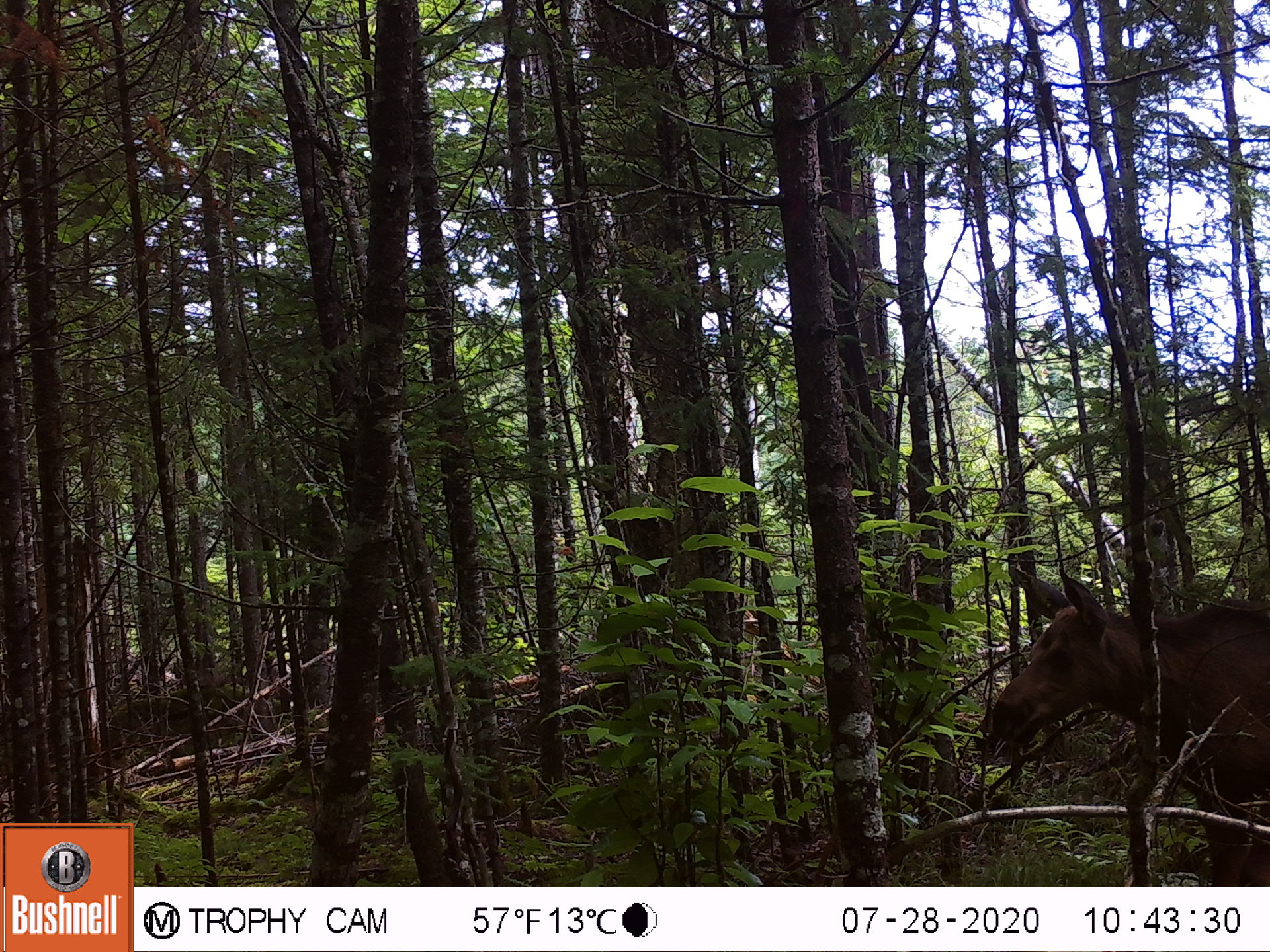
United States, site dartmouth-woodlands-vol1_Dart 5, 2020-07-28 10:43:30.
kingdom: Animalia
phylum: Chordata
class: Mammalia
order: Artiodactyla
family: Cervidae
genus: Alces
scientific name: Alces alces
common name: moose